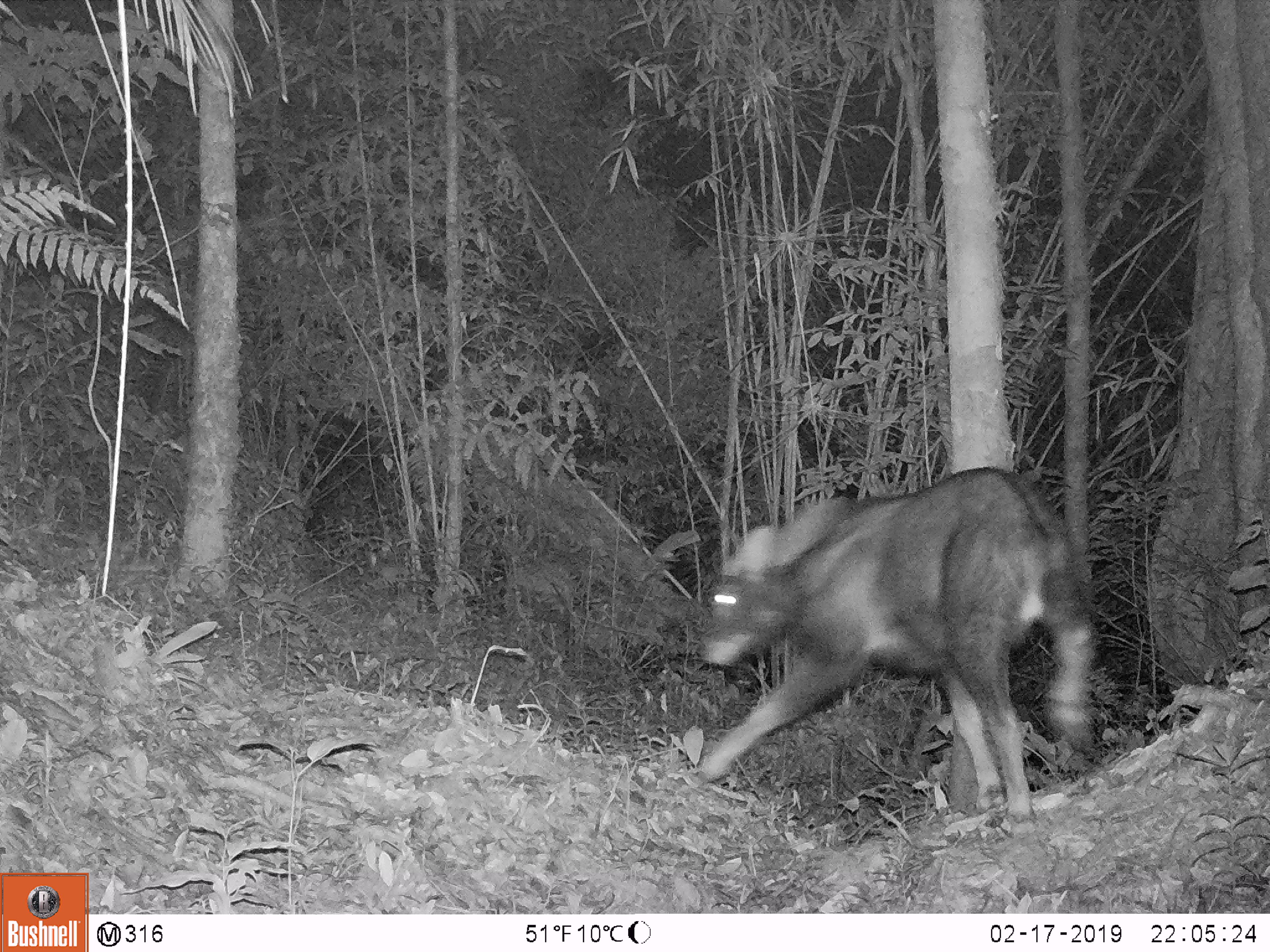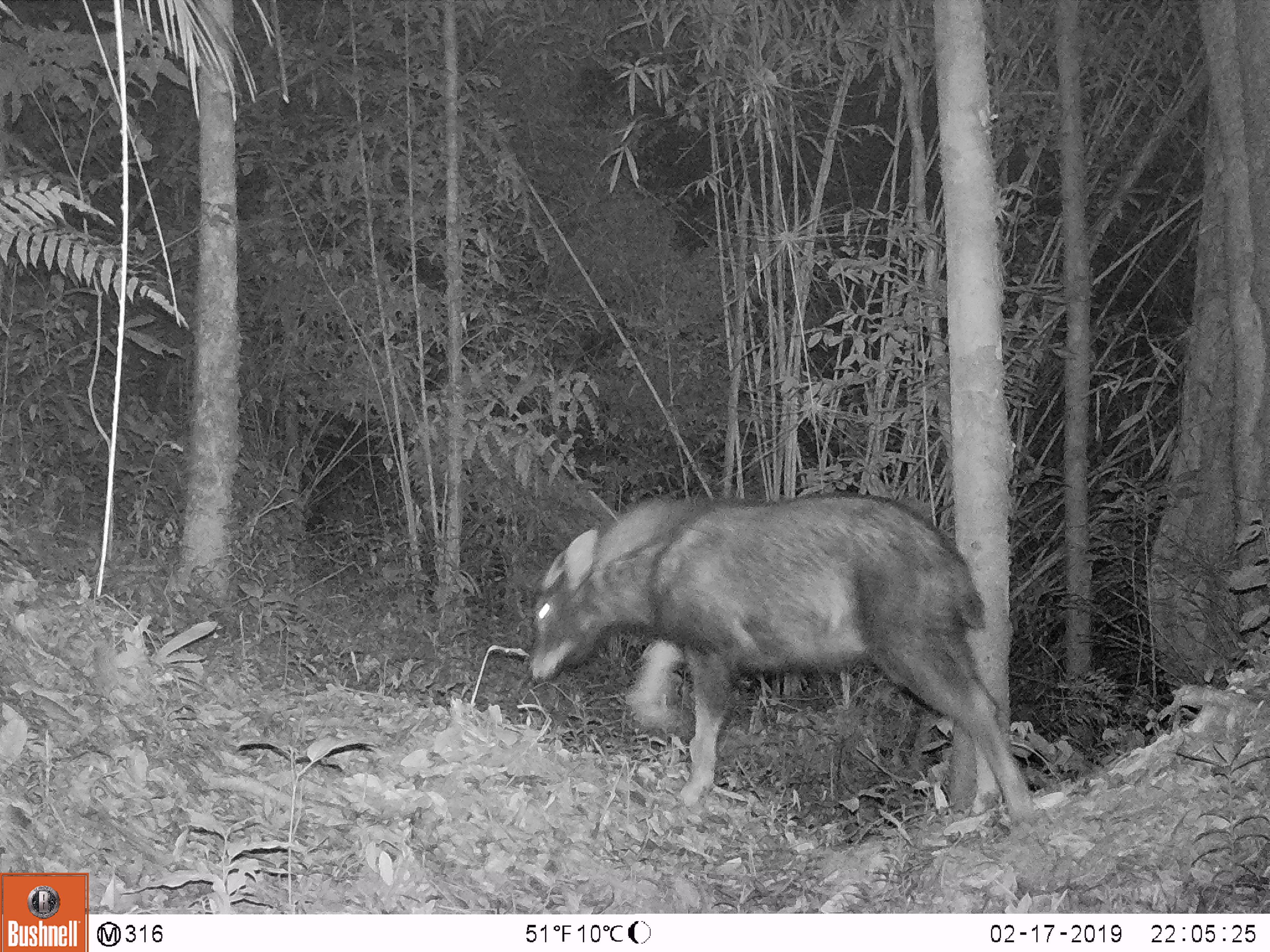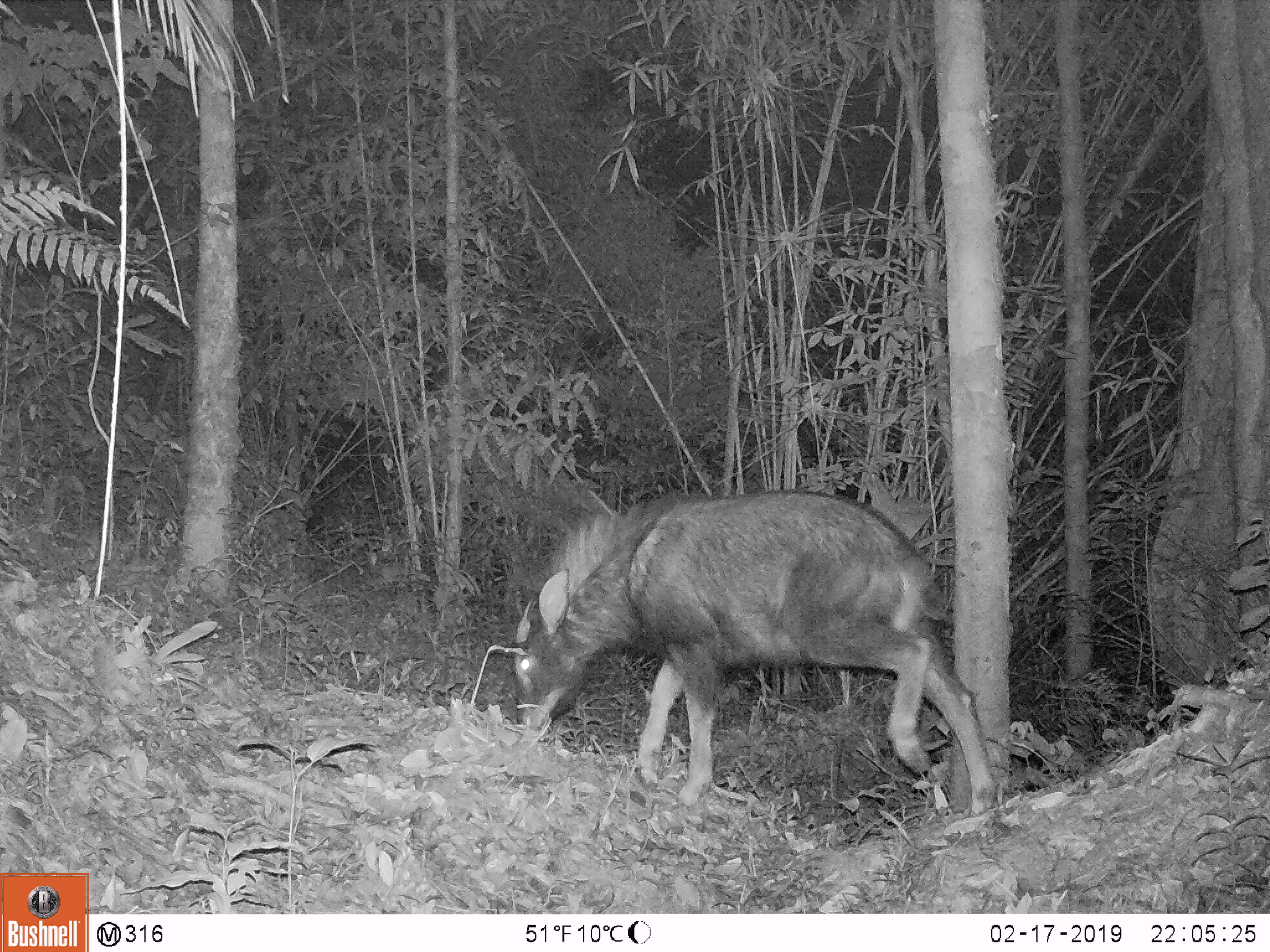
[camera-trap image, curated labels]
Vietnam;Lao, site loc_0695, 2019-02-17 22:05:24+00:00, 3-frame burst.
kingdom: Animalia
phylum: Chordata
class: Mammalia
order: Artiodactyla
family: Bovidae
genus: Capricornis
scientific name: Capricornis sumatraensis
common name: chinese serow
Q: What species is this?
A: Chinese serow (Capricornis sumatraensis).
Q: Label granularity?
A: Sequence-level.